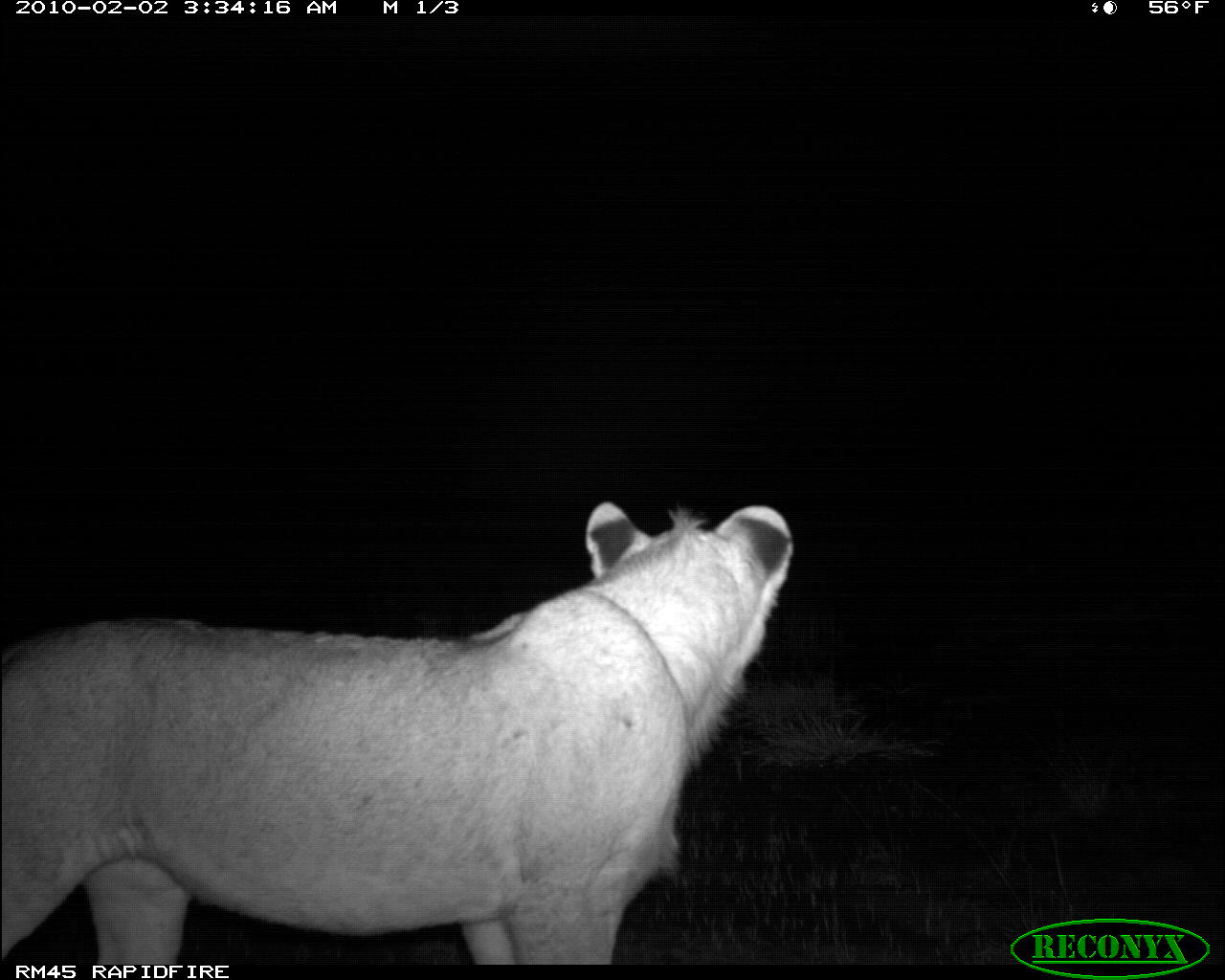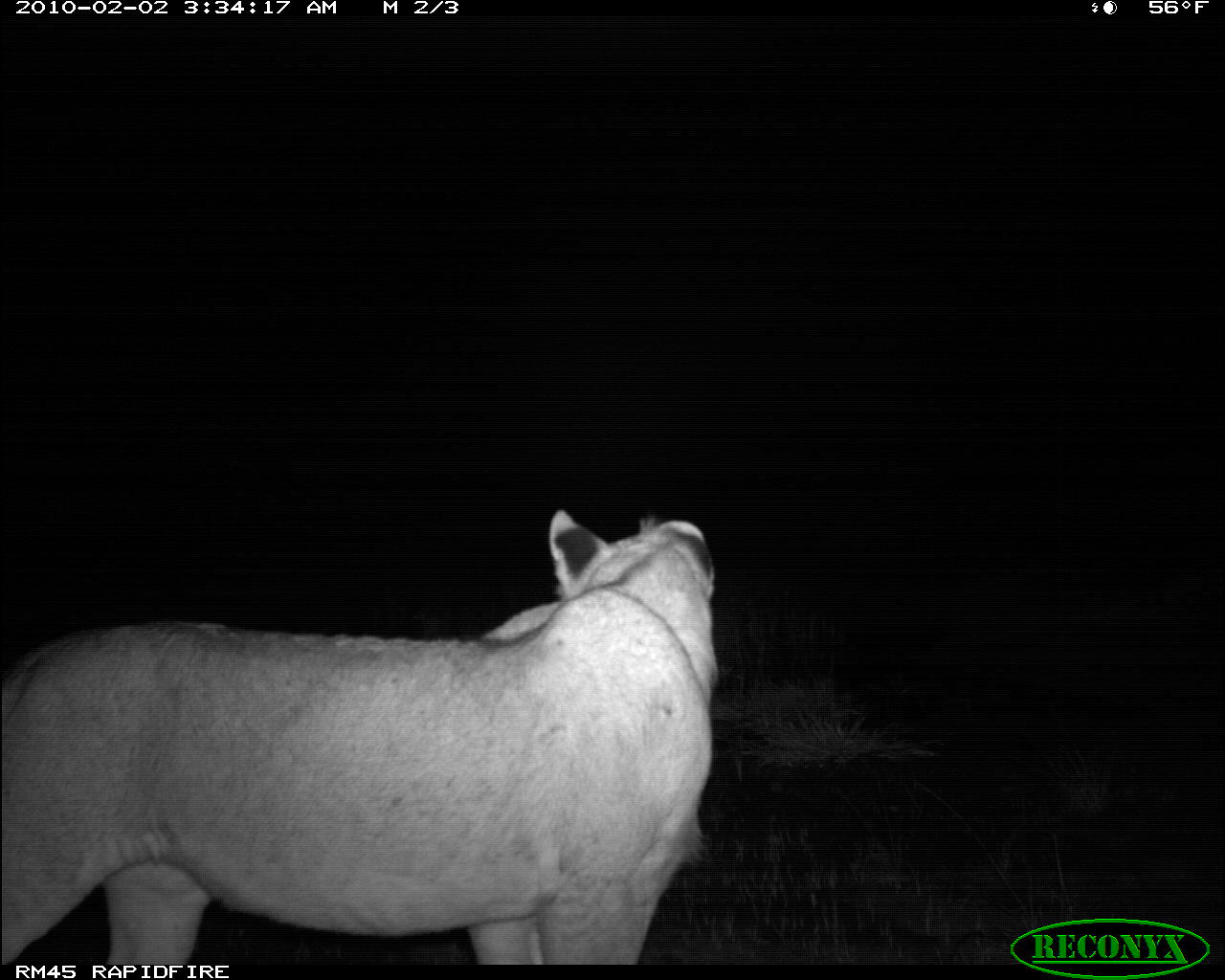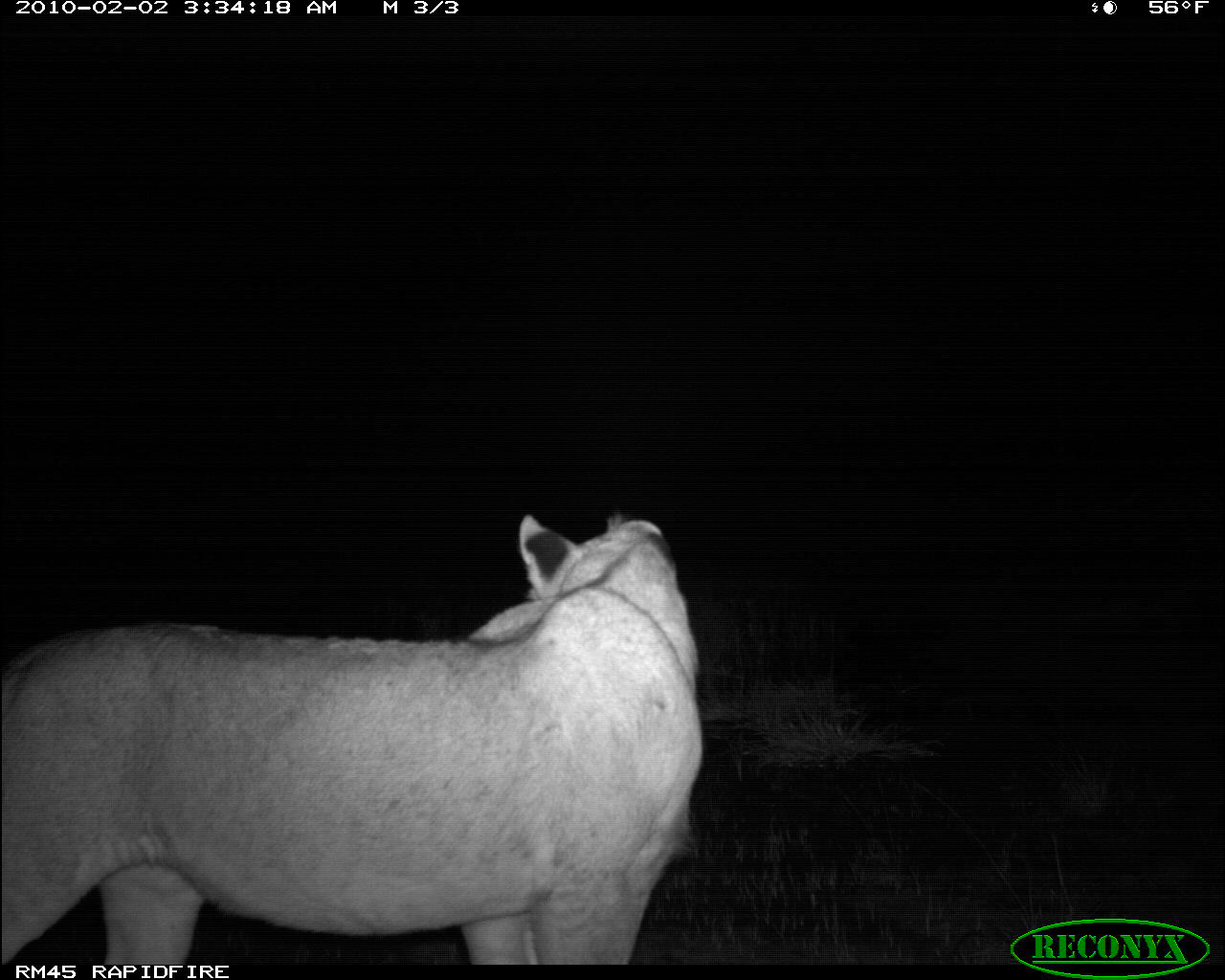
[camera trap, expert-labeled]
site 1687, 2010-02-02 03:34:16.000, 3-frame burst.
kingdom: Animalia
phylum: Chordata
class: Mammalia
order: Carnivora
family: Felidae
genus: Panthera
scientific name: Panthera leo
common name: lion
Panthera leo (lion), count 1.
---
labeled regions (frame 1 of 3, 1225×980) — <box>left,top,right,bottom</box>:
panthera leo: <box>0,500,794,964</box>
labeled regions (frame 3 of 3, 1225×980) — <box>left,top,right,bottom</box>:
panthera leo: <box>0,510,704,964</box>